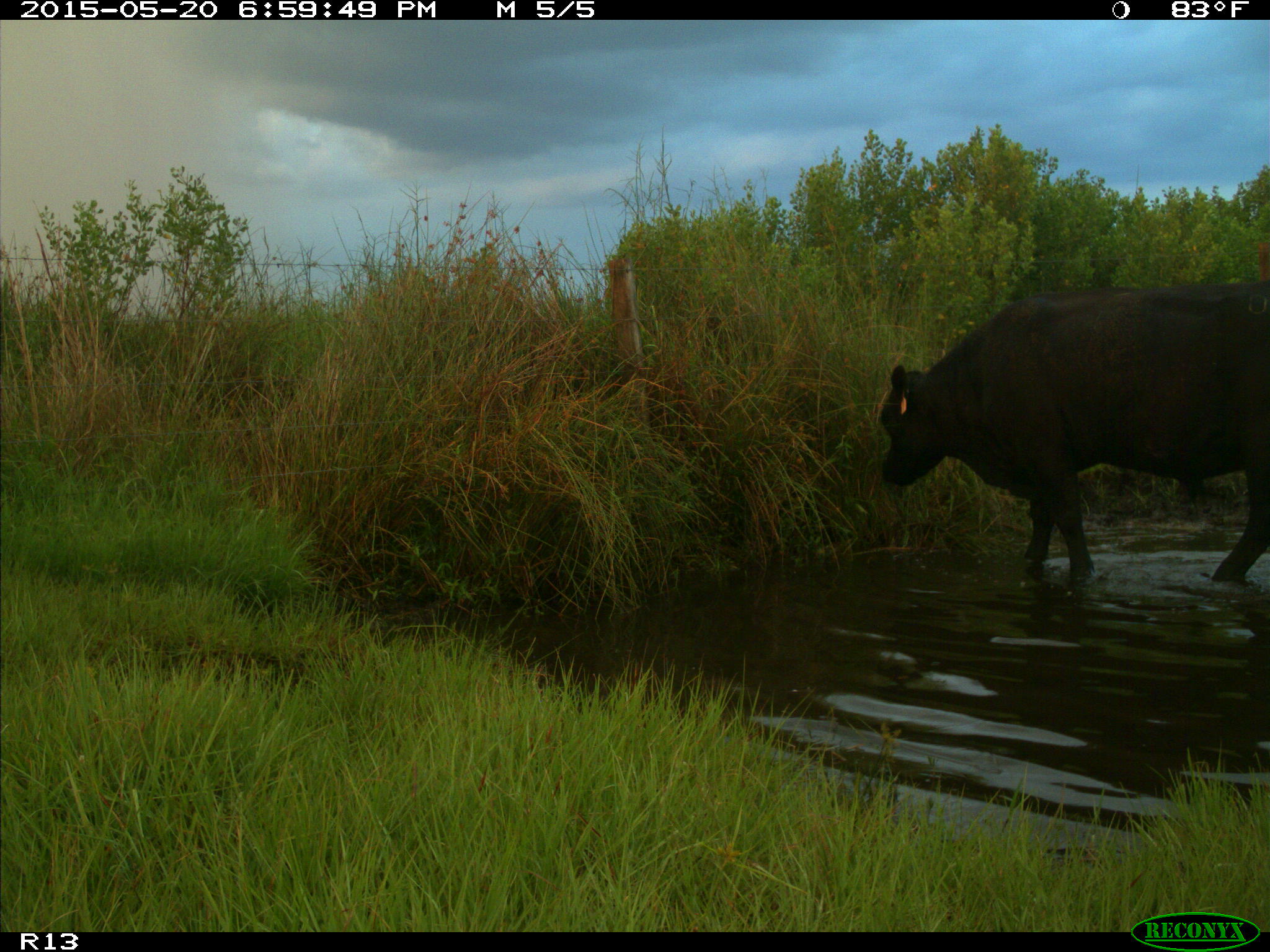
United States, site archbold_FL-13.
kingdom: Animalia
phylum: Chordata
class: Mammalia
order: Artiodactyla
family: Bovidae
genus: Bos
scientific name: Bos taurus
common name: domestic cow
Bos taurus (domestic cow).